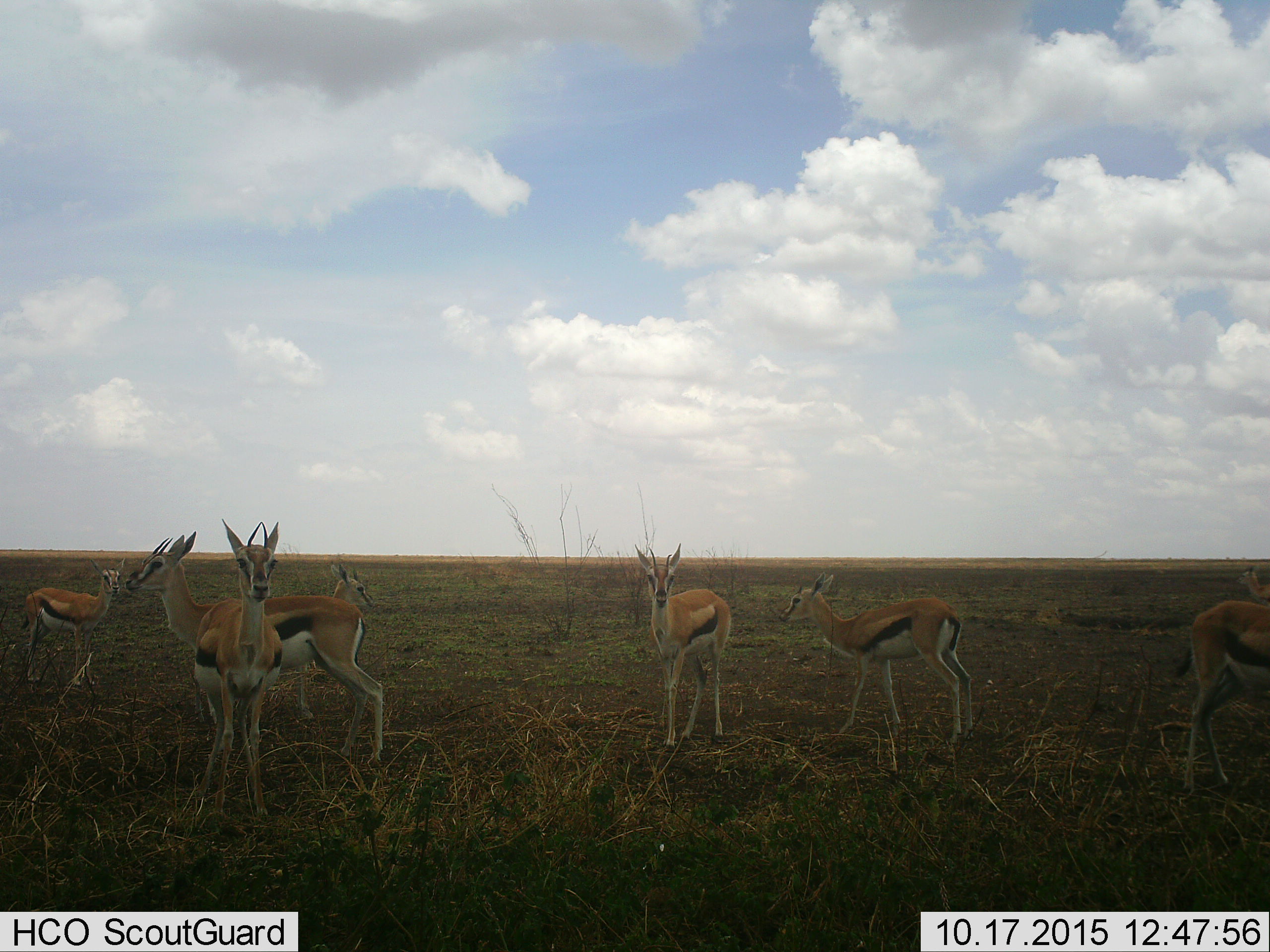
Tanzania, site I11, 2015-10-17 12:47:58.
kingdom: Animalia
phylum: Chordata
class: Mammalia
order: Artiodactyla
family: Bovidae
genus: Eudorcas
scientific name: Eudorcas thomsonii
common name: thomson's gazelle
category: gazellethomsons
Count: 8.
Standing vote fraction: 100%.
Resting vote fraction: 0%.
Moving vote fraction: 11%.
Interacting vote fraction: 0%.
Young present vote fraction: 22%.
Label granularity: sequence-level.